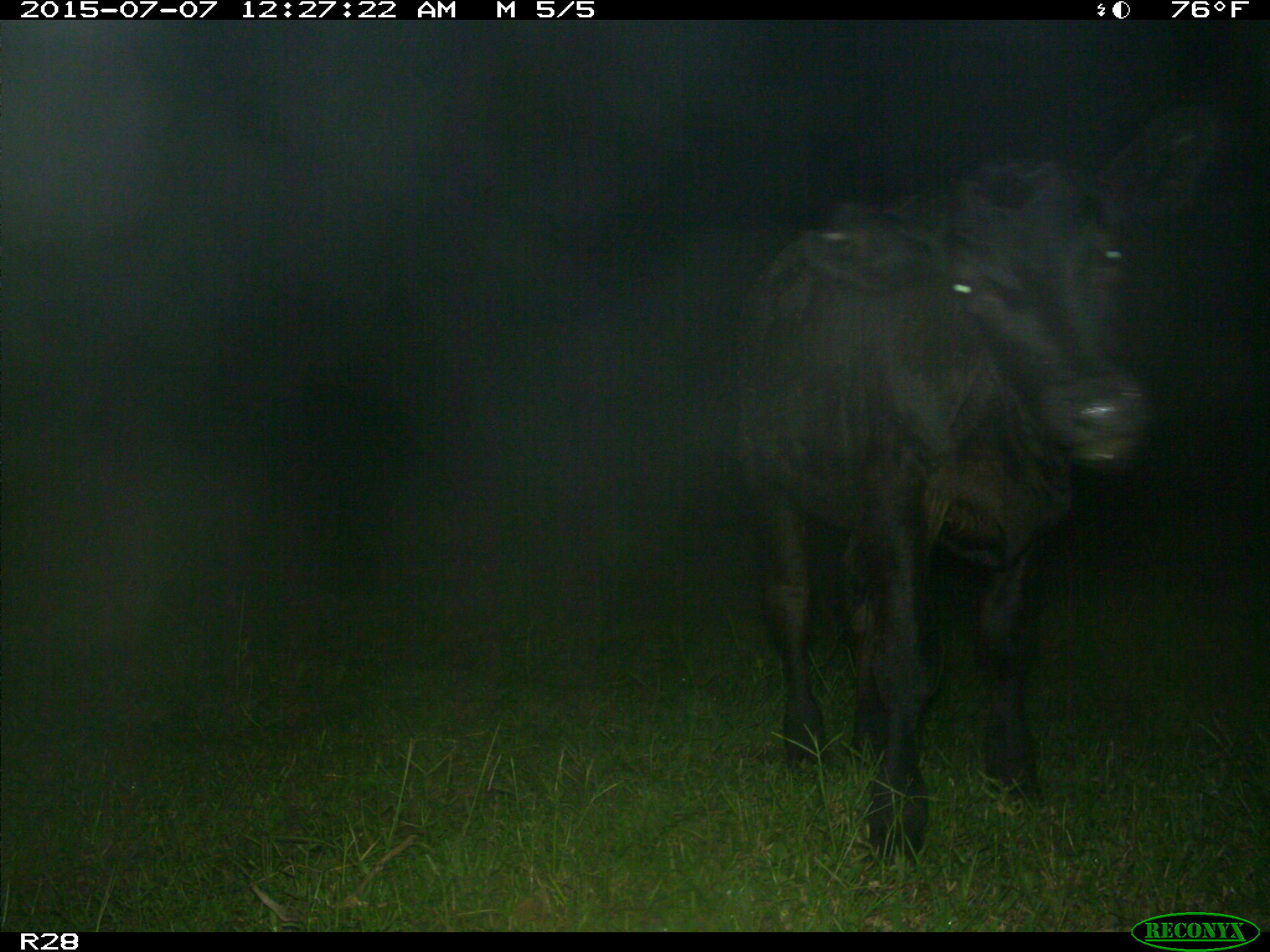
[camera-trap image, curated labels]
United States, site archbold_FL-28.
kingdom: Animalia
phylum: Chordata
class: Mammalia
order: Artiodactyla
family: Bovidae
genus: Bos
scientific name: Bos taurus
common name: domestic cow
Bos taurus (domestic cow).